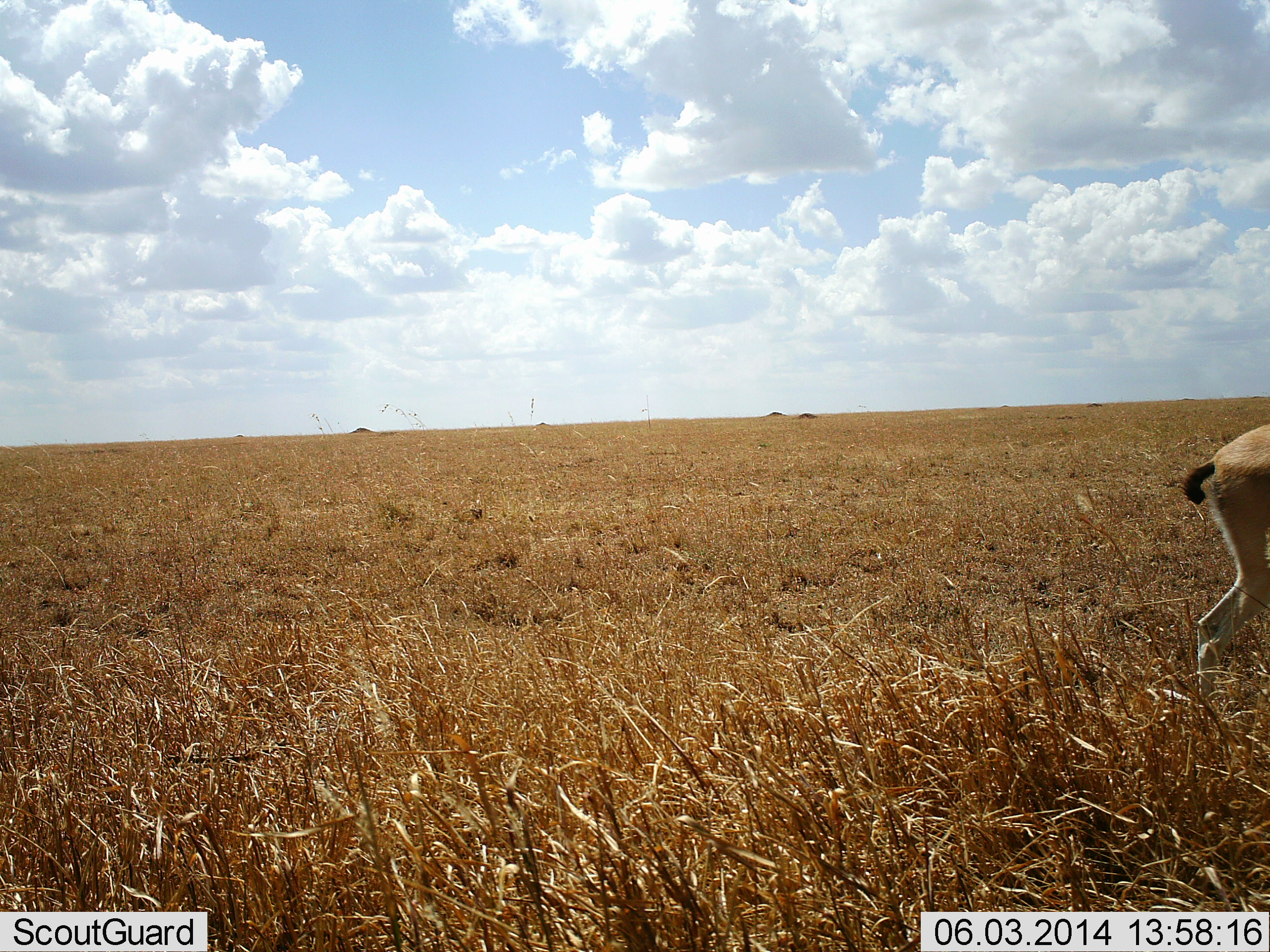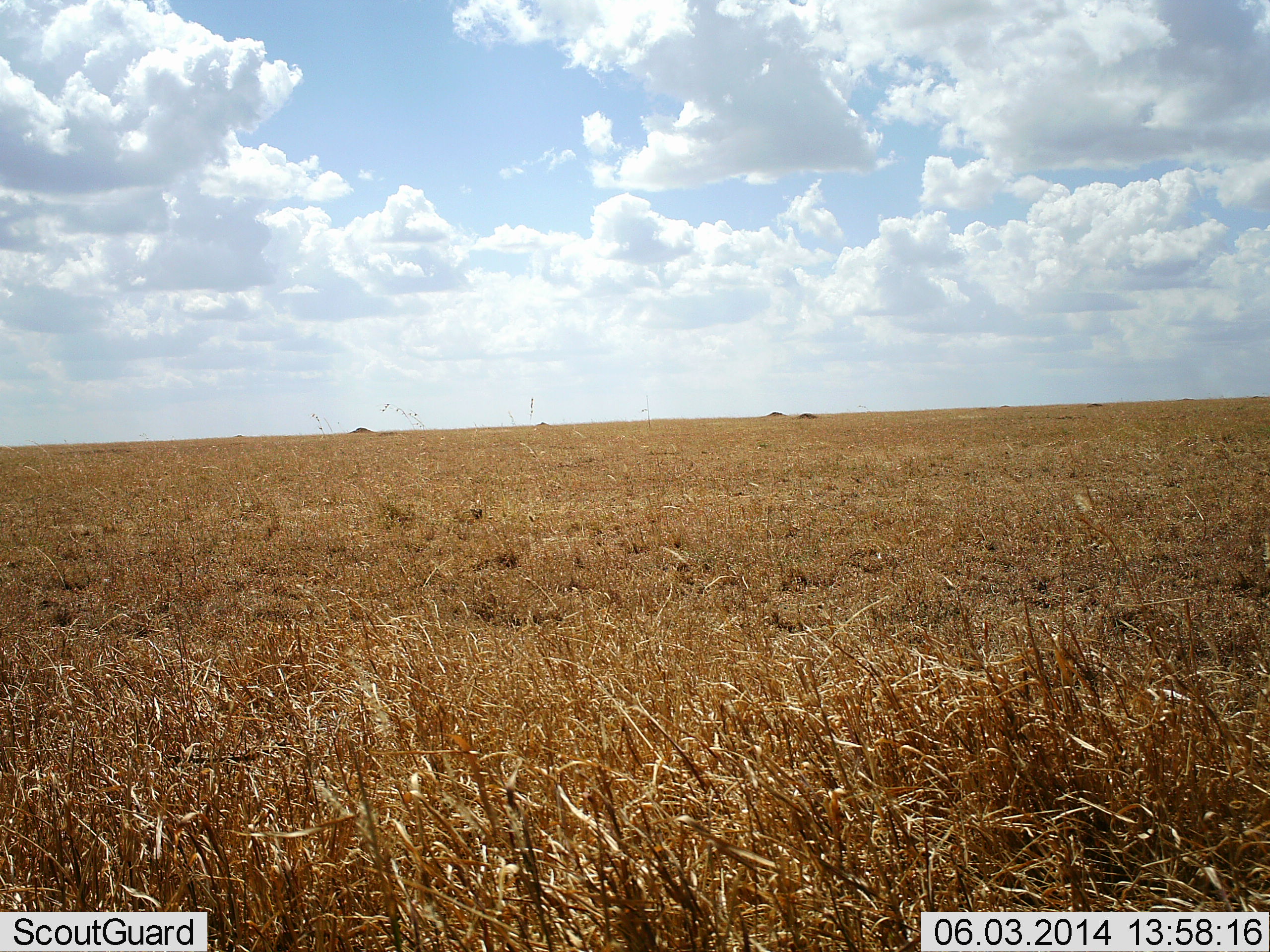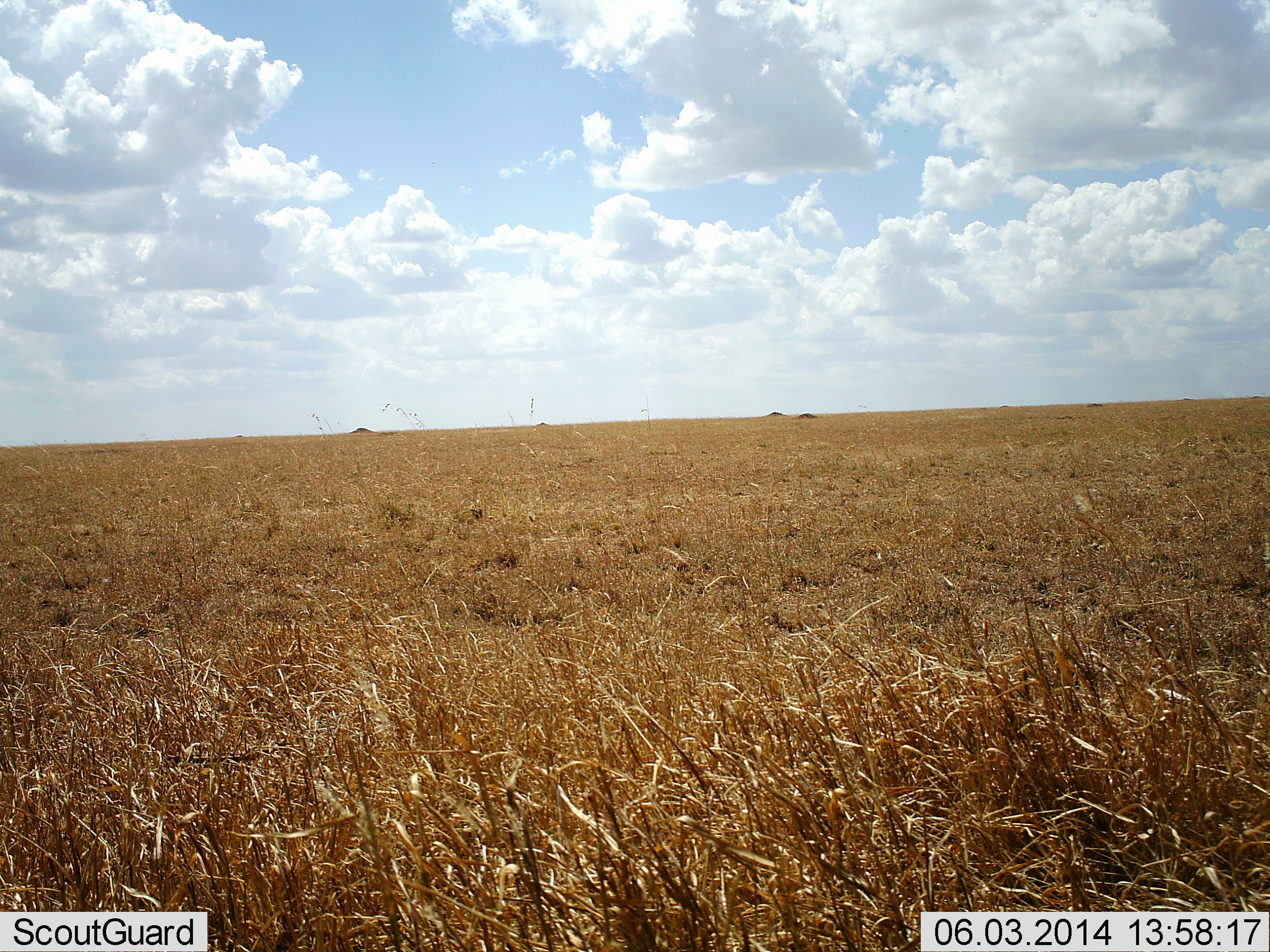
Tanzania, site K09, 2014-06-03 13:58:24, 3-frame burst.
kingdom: Animalia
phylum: Chordata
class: Mammalia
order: Artiodactyla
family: Bovidae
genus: Eudorcas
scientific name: Eudorcas thomsonii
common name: thomson's gazelle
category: gazellethomsons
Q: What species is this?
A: Gazellethomsons (thomson's gazelle) (Eudorcas thomsonii).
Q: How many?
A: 1.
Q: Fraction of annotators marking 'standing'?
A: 0%.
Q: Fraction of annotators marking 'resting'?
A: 0%.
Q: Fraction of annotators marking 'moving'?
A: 100%.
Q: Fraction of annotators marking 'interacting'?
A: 0%.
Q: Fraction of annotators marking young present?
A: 0%.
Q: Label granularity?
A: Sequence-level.